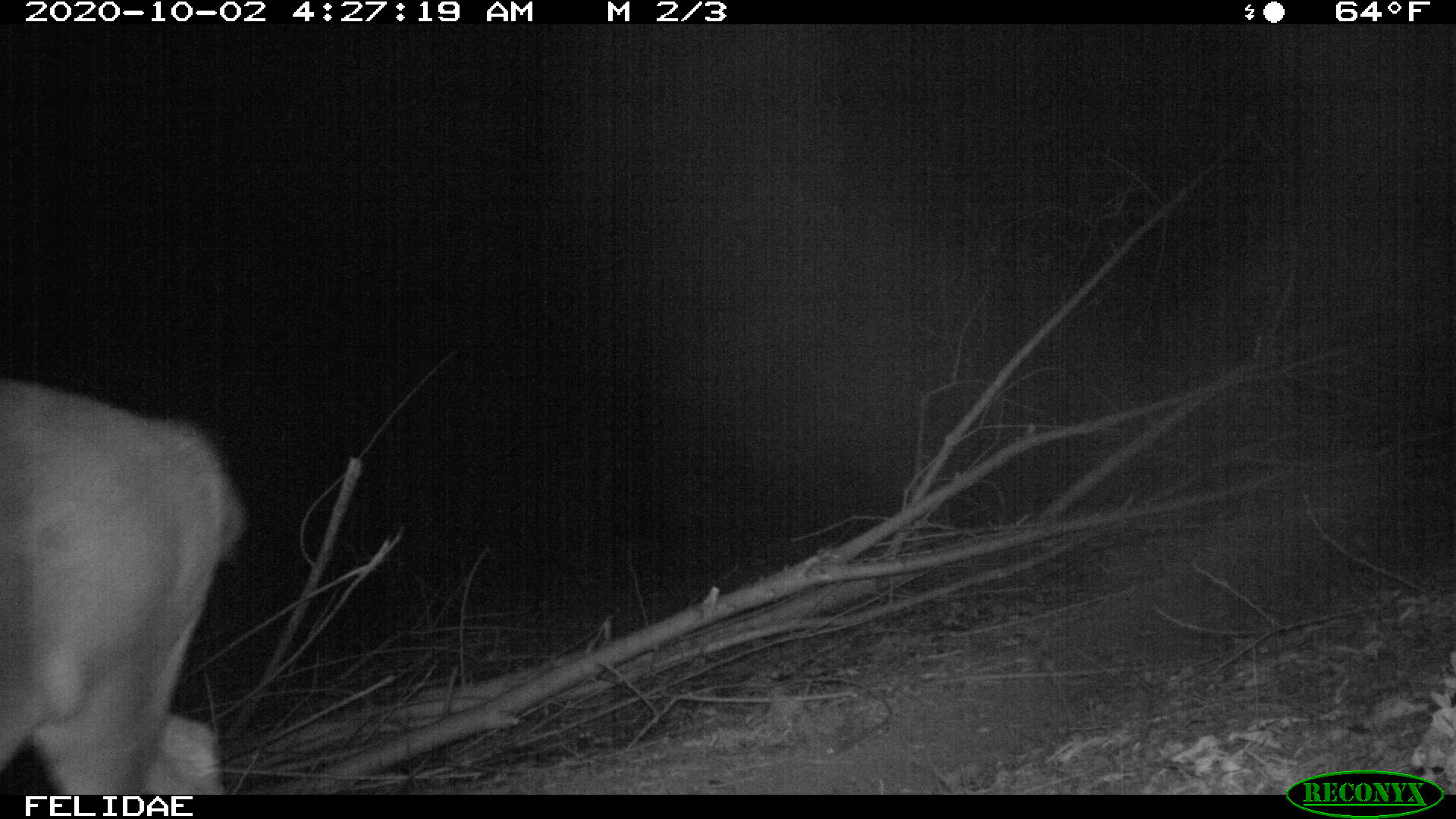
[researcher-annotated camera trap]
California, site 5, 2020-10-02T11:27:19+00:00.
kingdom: Animalia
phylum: Chordata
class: Mammalia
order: Artiodactyla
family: Cervidae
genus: Odocoileus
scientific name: Odocoileus hemionus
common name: mule deer